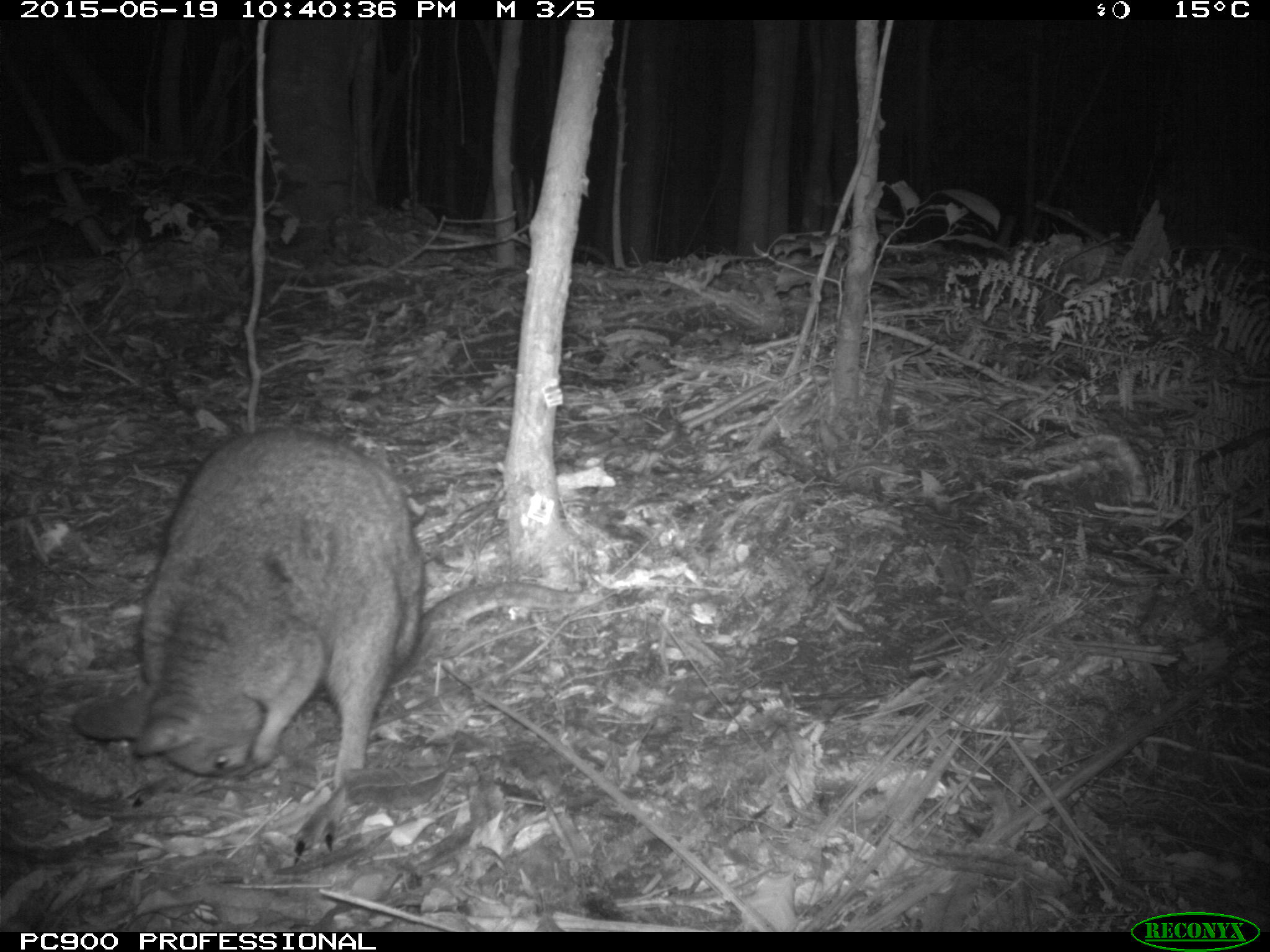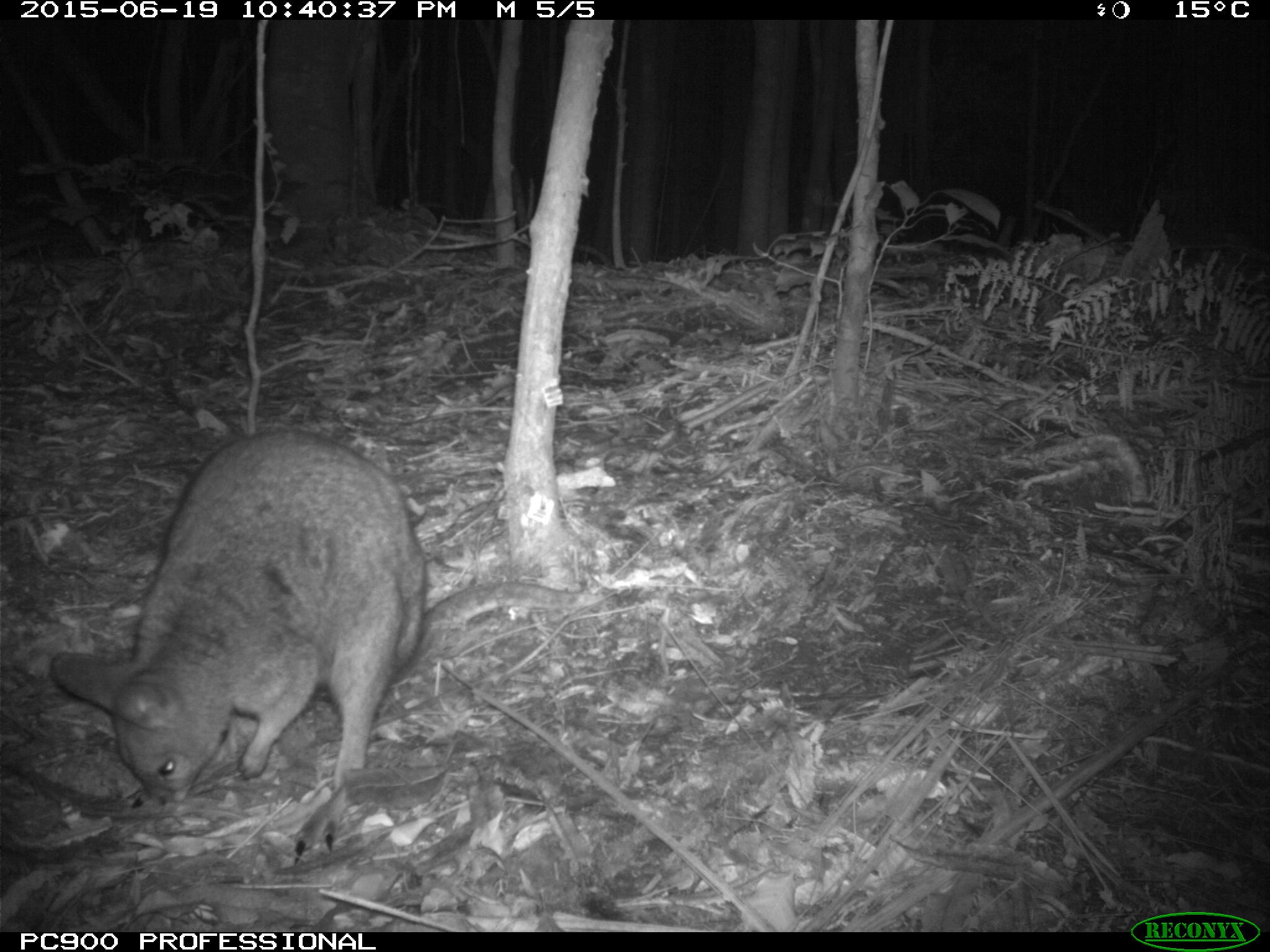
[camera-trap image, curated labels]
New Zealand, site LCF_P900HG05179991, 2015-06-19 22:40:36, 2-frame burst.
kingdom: Animalia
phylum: Chordata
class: Mammalia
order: Diprotodontia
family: Macropodidae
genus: Notamacropus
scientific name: Notamacropus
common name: wallaby